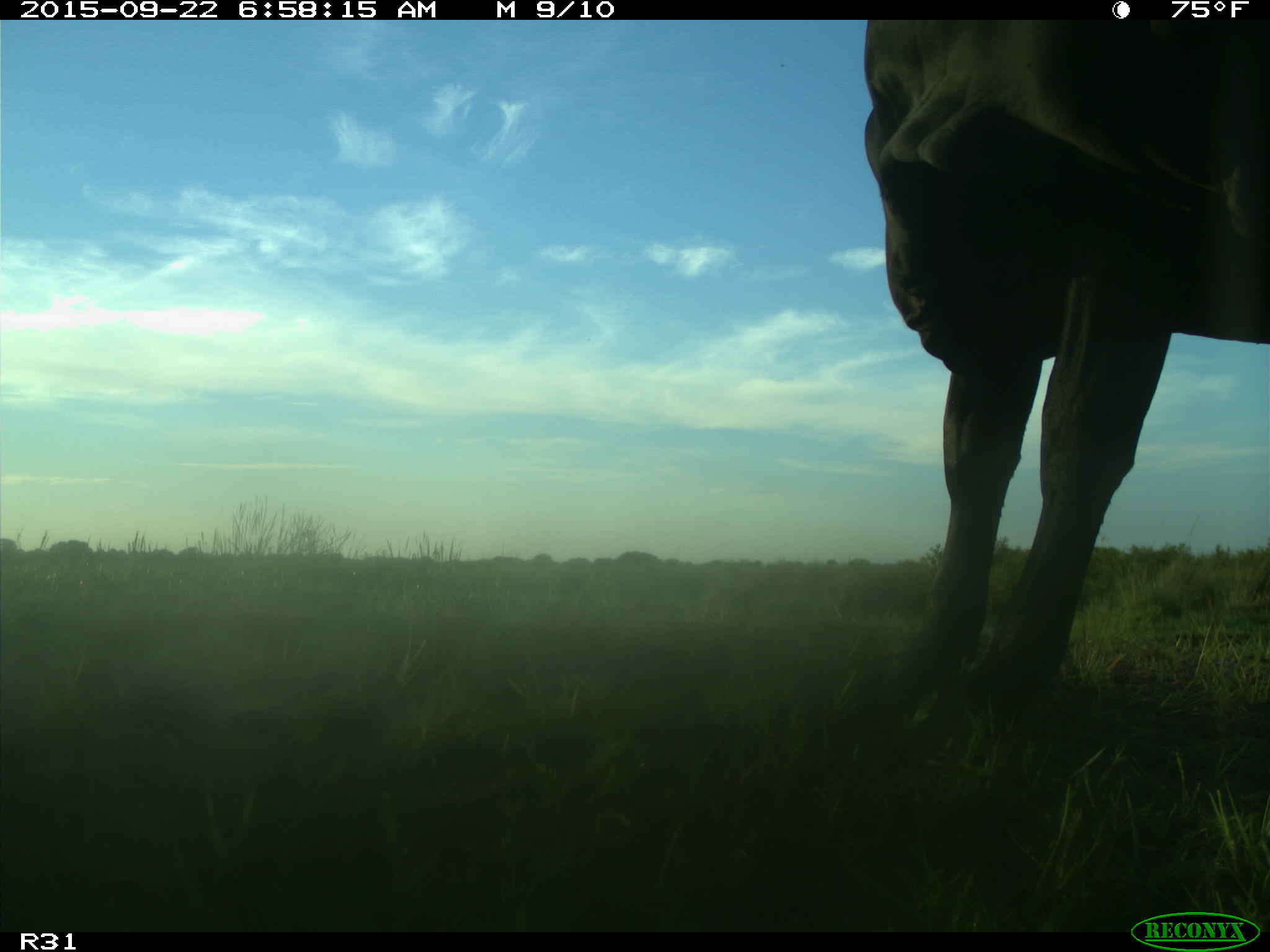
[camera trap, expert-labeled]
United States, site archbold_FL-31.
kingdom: Animalia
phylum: Chordata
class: Mammalia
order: Artiodactyla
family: Bovidae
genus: Bos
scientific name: Bos taurus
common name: domestic cow